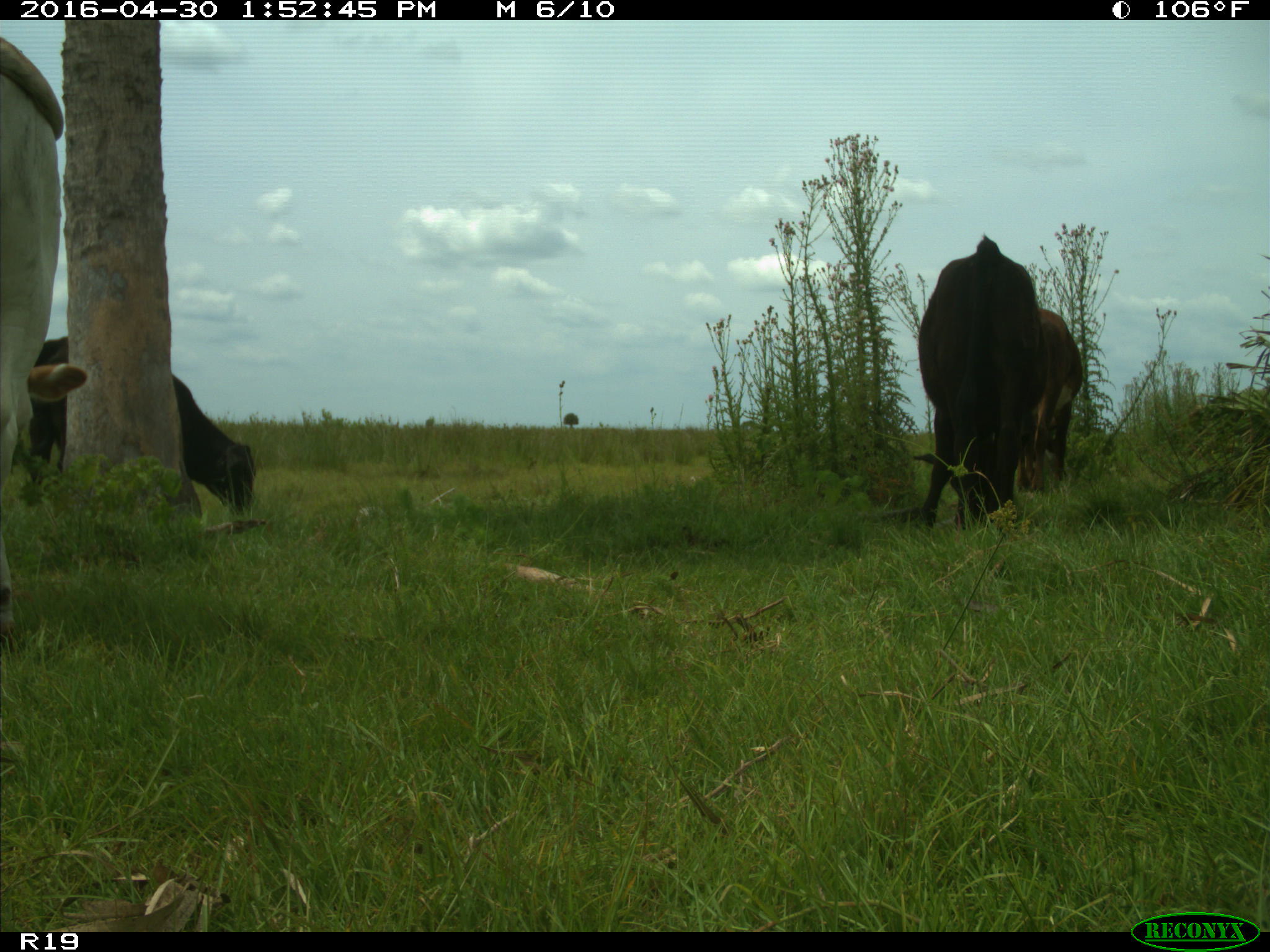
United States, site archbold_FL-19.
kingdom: Animalia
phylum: Chordata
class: Mammalia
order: Artiodactyla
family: Bovidae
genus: Bos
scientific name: Bos taurus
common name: domestic cow